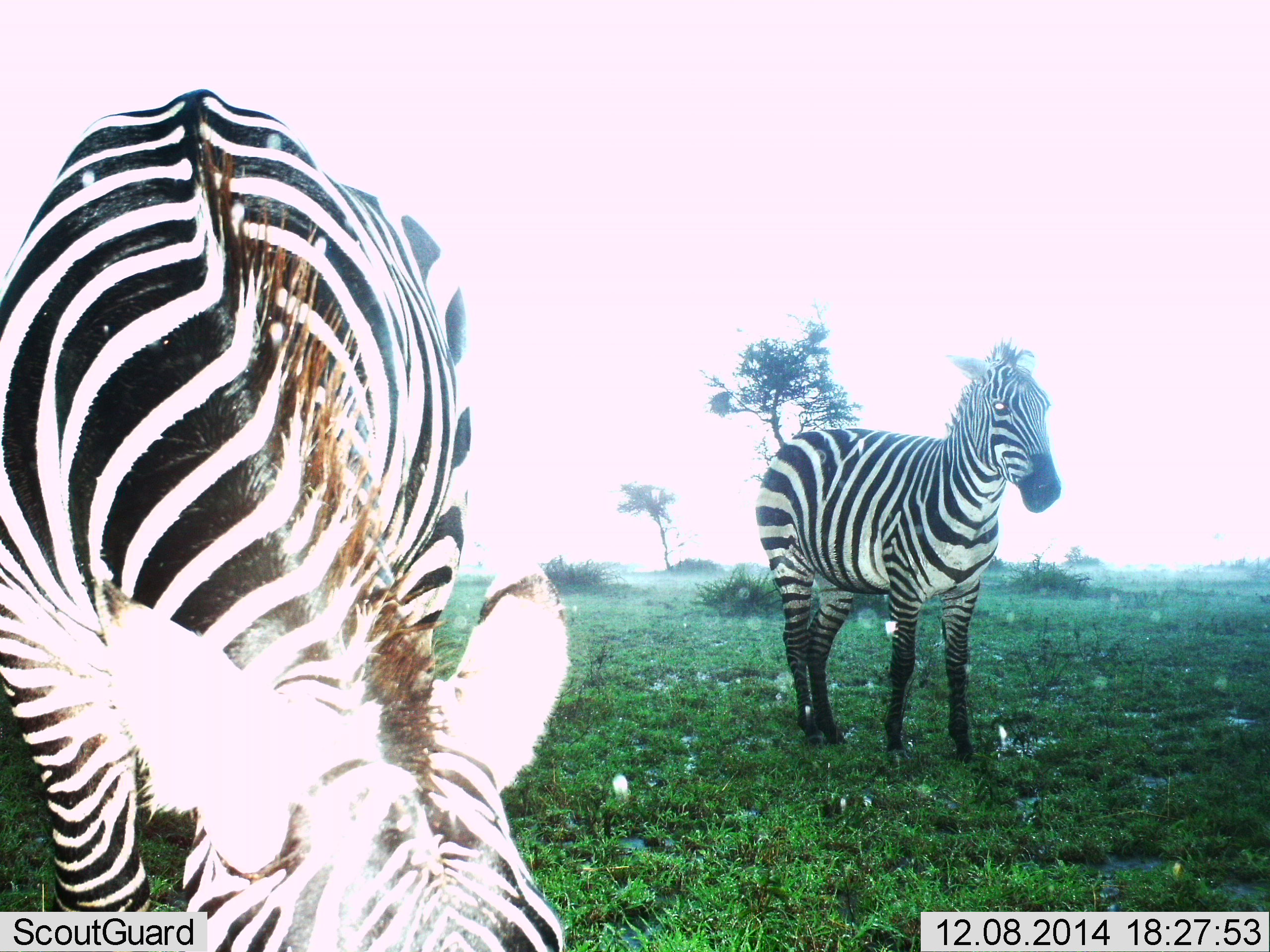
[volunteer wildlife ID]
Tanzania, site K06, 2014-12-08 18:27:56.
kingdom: Animalia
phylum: Chordata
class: Mammalia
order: Perissodactyla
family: Equidae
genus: Equus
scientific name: Equus quagga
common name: plains zebra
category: zebra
Zebra (plains zebra) (Equus quagga), count 2. Behavior (volunteer vote fractions): standing 70%, resting 10%, moving 10%, interacting 0%. Young present (vote fraction): 0%. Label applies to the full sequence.